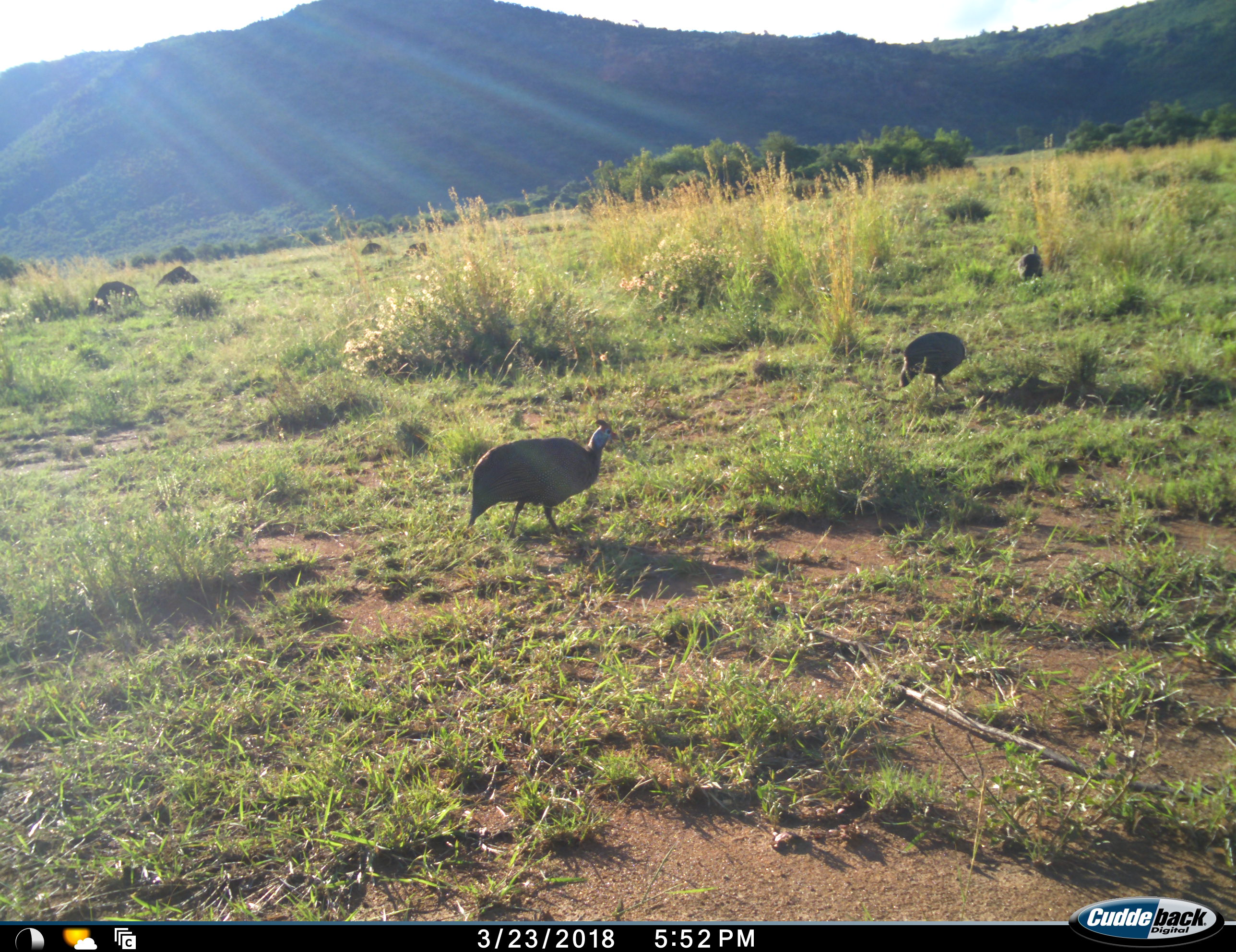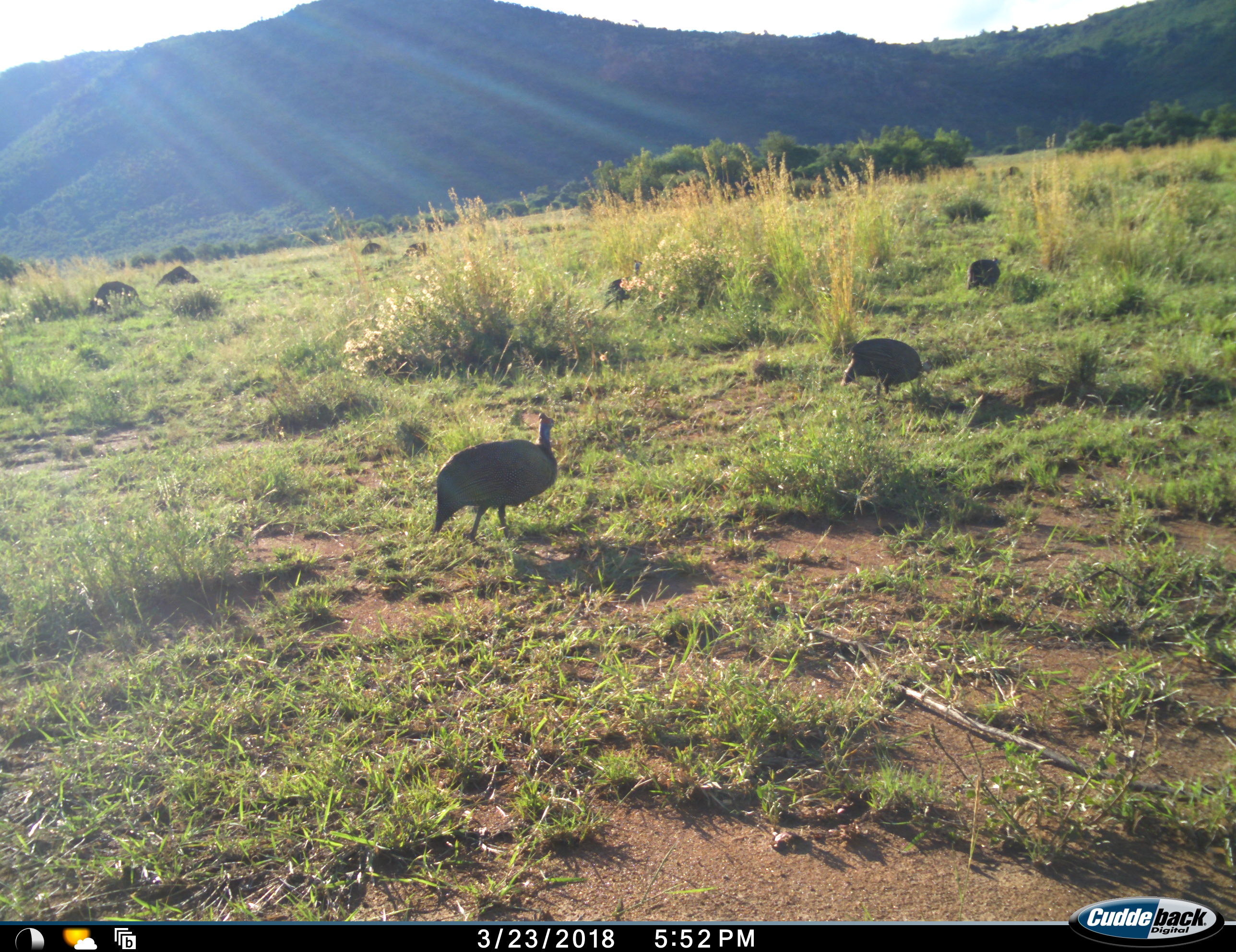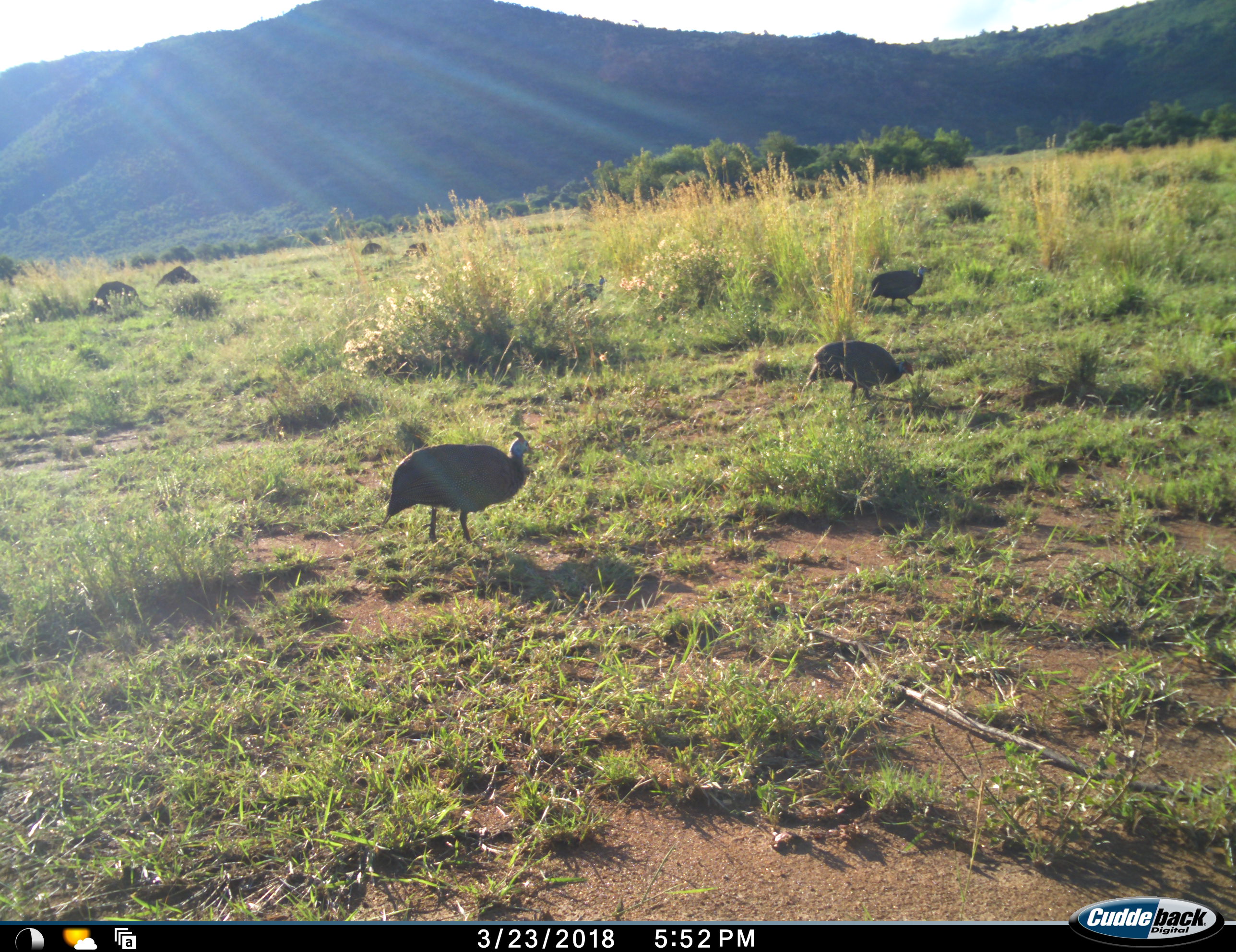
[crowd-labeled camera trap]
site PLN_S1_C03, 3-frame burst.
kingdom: Animalia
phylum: Chordata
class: Aves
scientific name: Aves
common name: bird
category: birdother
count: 3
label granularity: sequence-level